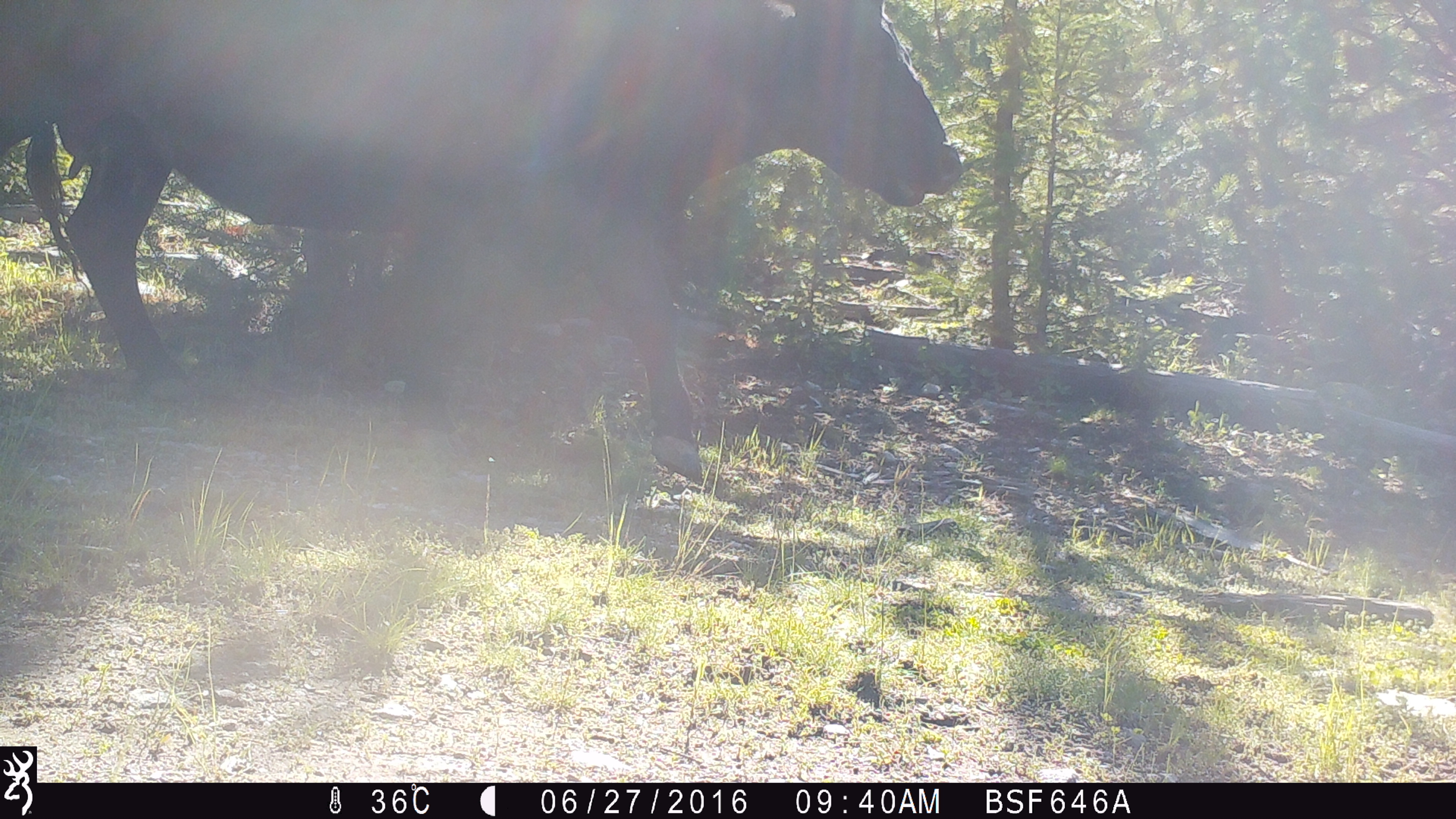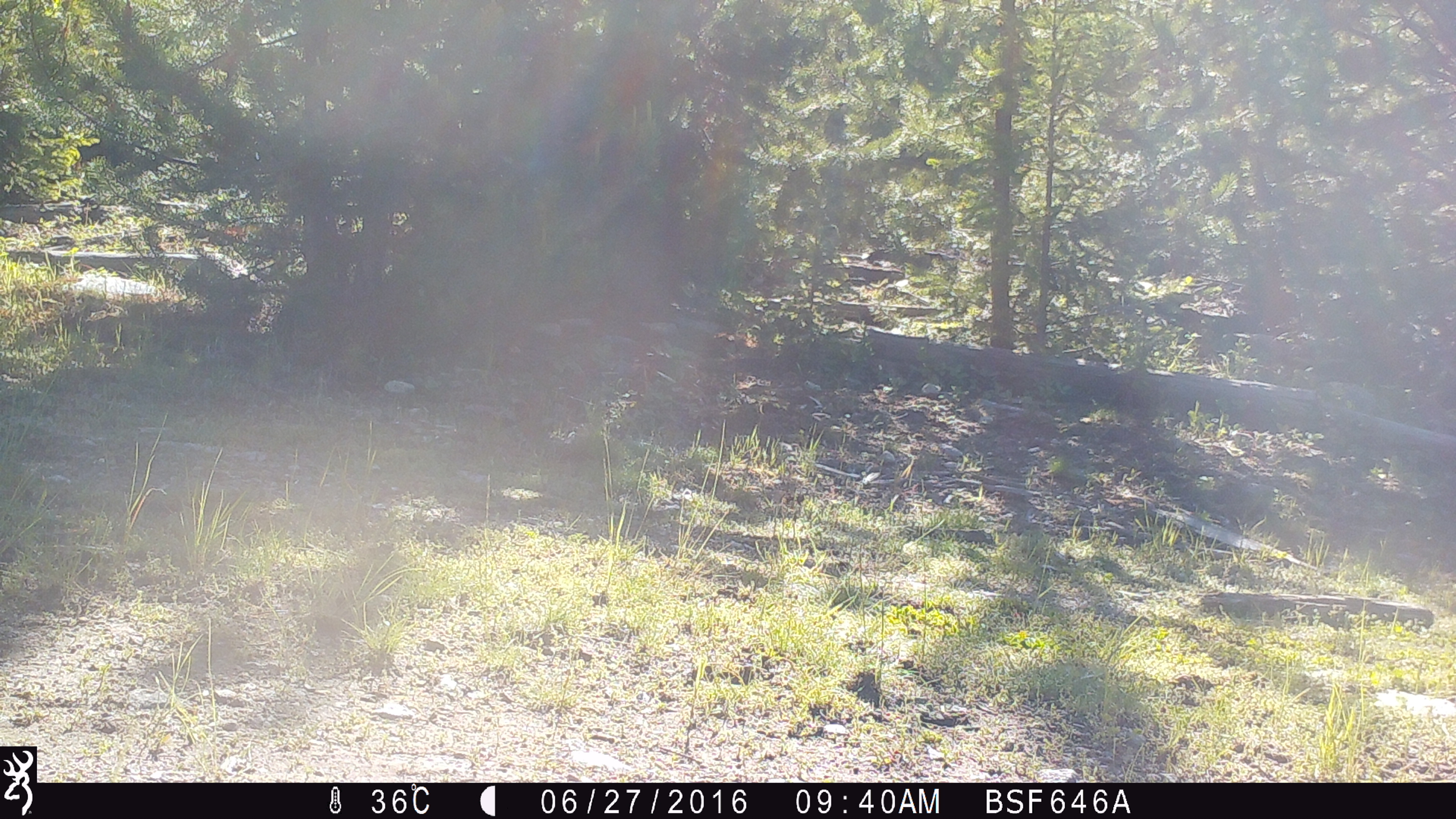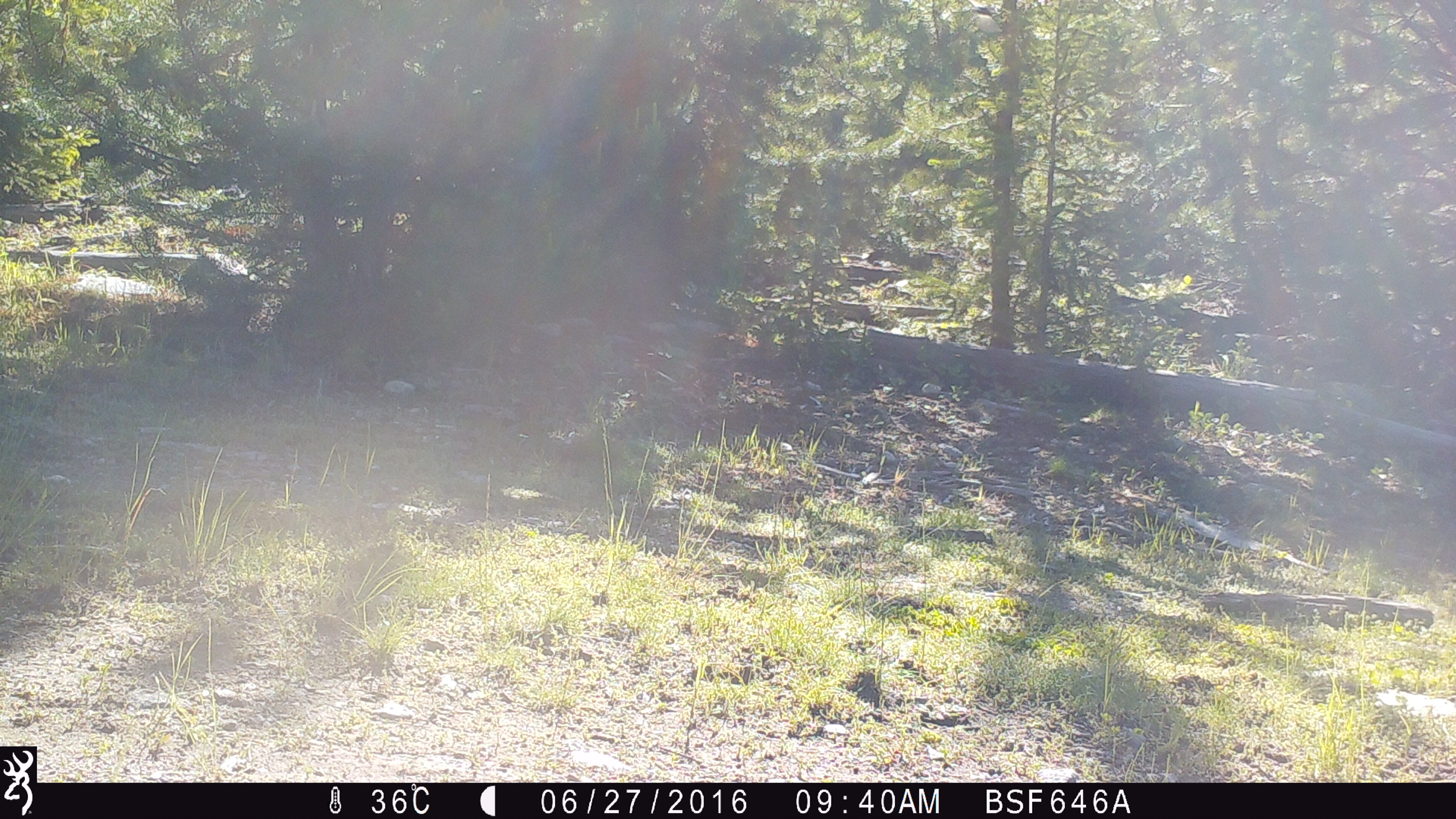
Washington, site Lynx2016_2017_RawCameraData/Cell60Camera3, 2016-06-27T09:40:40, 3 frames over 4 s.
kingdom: Animalia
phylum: Chordata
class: Mammalia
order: Artiodactyla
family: Bovidae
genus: Bos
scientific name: Bos taurus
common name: domestic cattle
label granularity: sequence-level